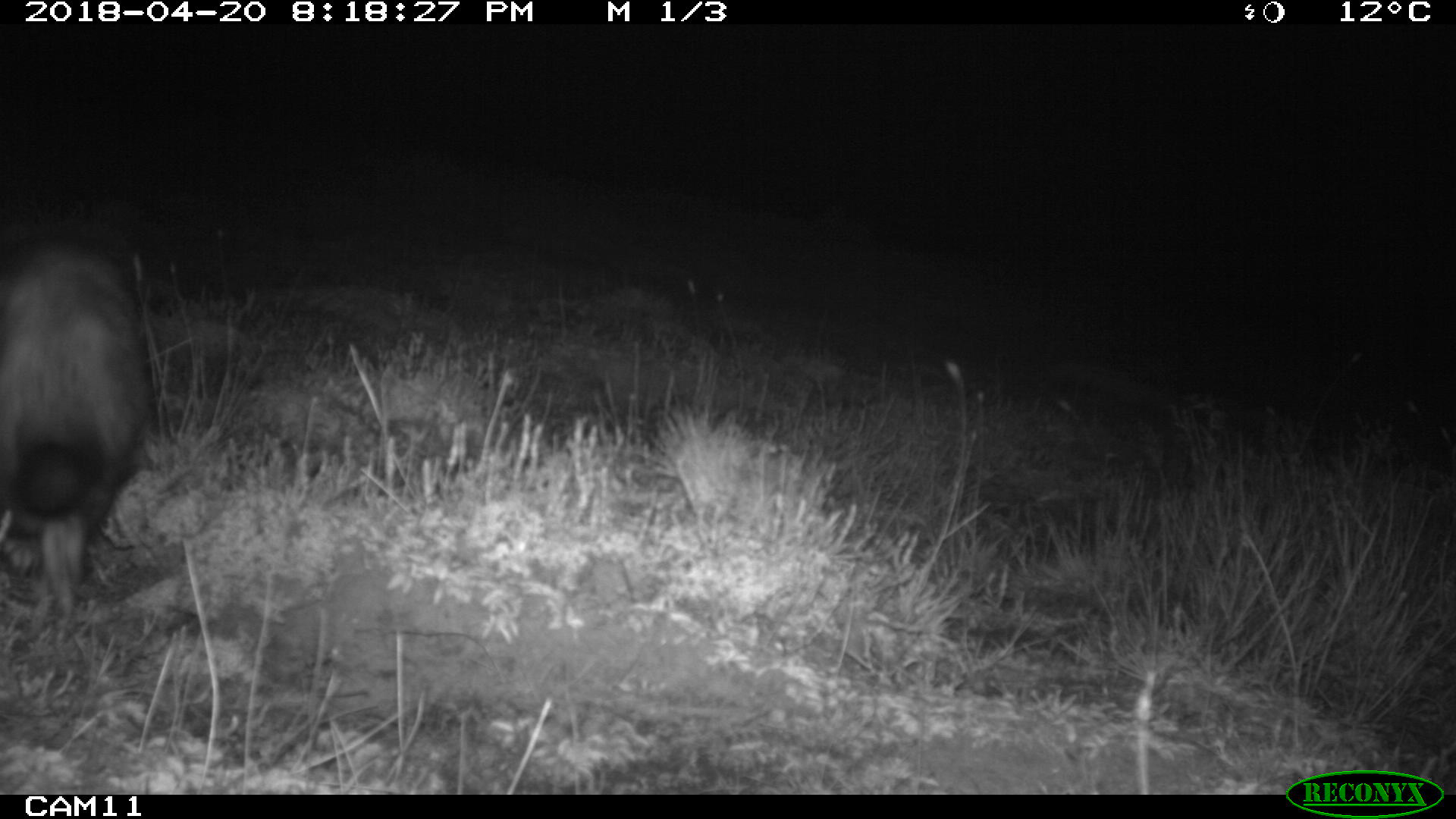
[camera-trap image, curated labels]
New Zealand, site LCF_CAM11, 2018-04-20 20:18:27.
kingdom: Animalia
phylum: Chordata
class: Mammalia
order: Carnivora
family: Mustelidae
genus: Mustela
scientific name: Mustela furo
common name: ferret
Ferret (Mustela furo).